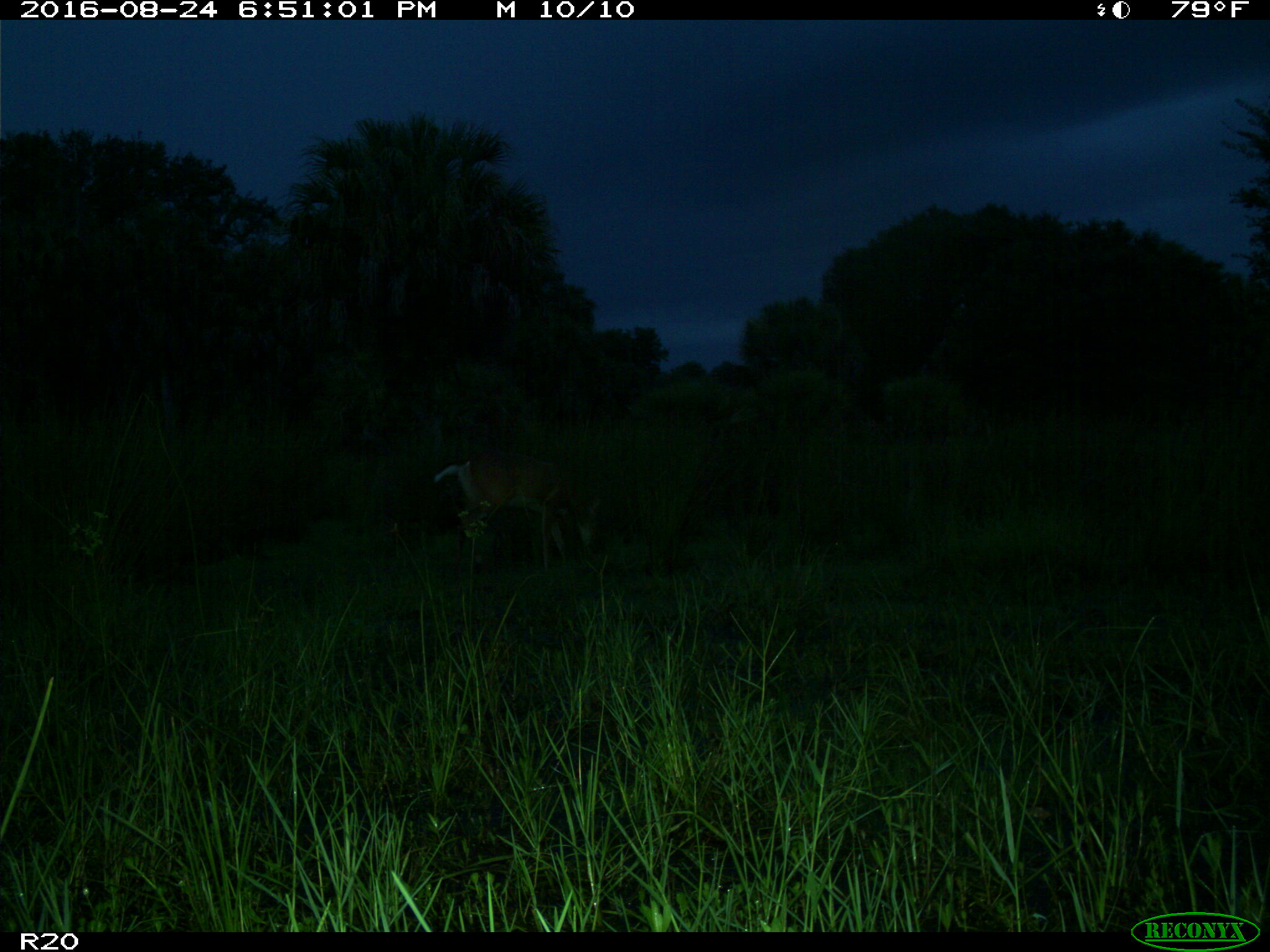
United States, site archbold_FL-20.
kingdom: Animalia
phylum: Chordata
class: Mammalia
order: Artiodactyla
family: Cervidae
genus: Odocoileus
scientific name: Odocoileus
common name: deer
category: unidentified deer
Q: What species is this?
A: Unidentified deer (deer) (Odocoileus).